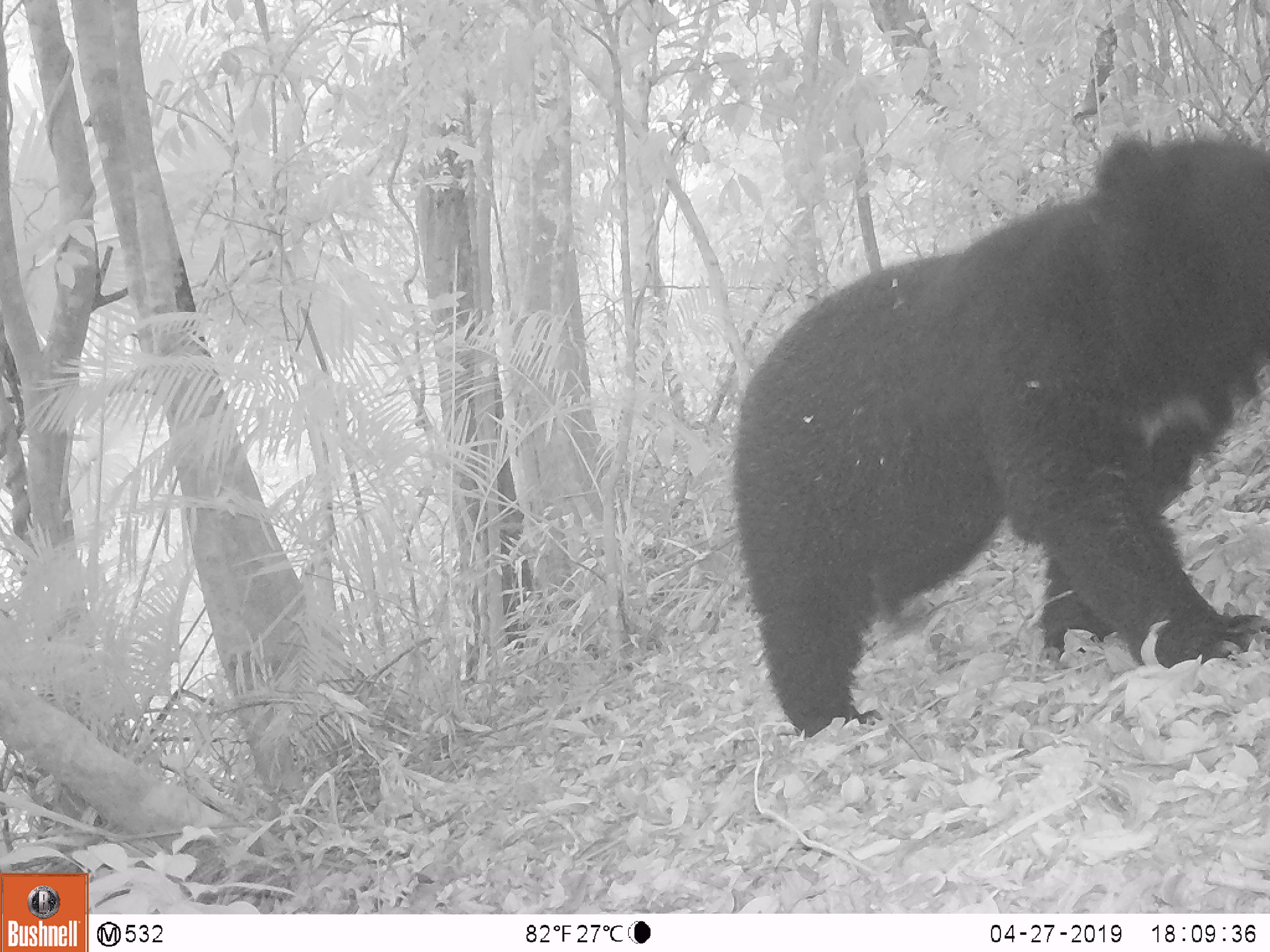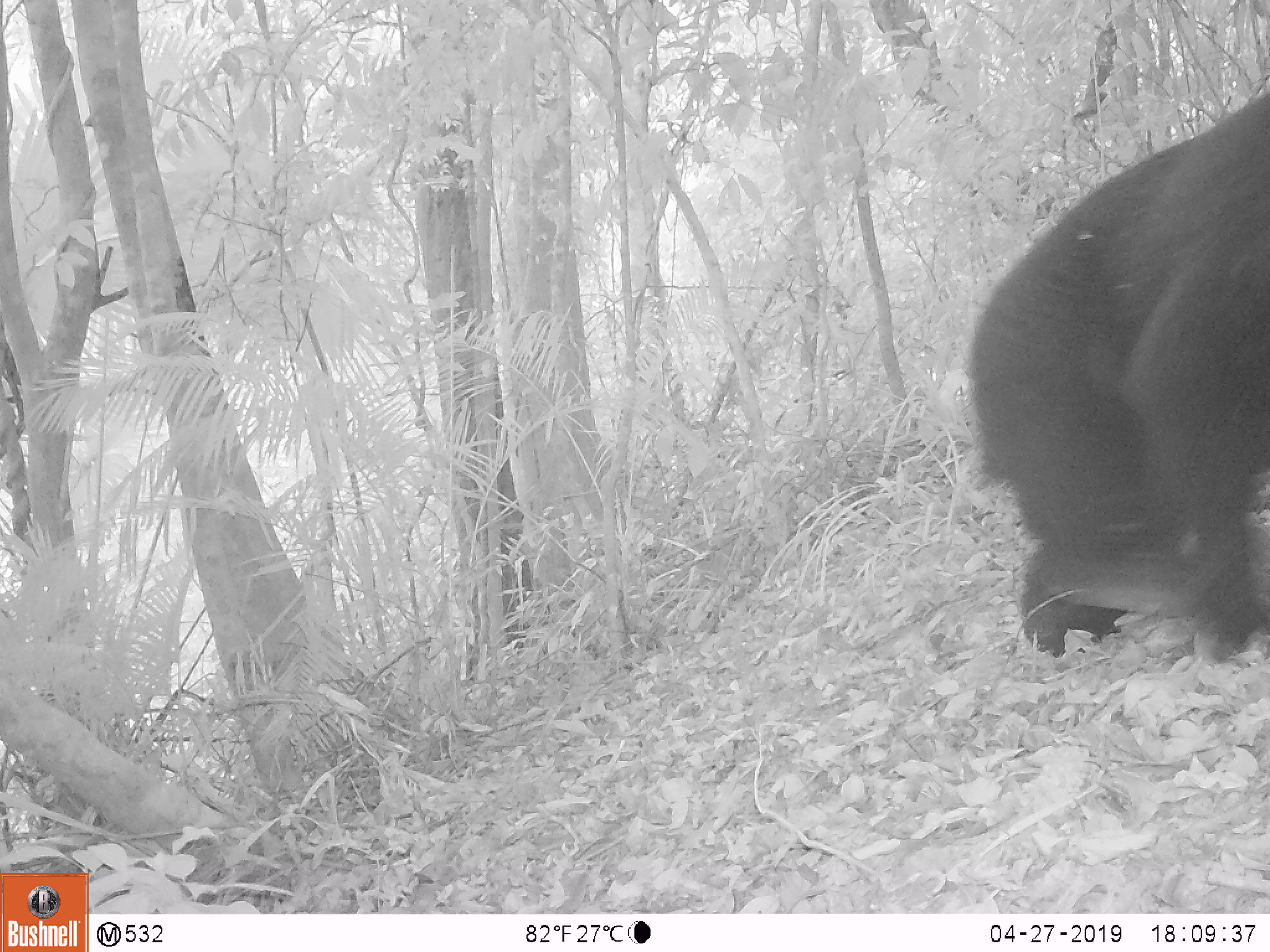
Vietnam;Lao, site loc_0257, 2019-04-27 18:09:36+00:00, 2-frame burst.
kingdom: Animalia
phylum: Chordata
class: Mammalia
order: Carnivora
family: Ursidae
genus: Ursus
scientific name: Ursus thibetanus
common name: asian black bear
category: asiatic black bear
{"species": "asiatic black bear (asian black bear) (Ursus thibetanus)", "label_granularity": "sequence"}